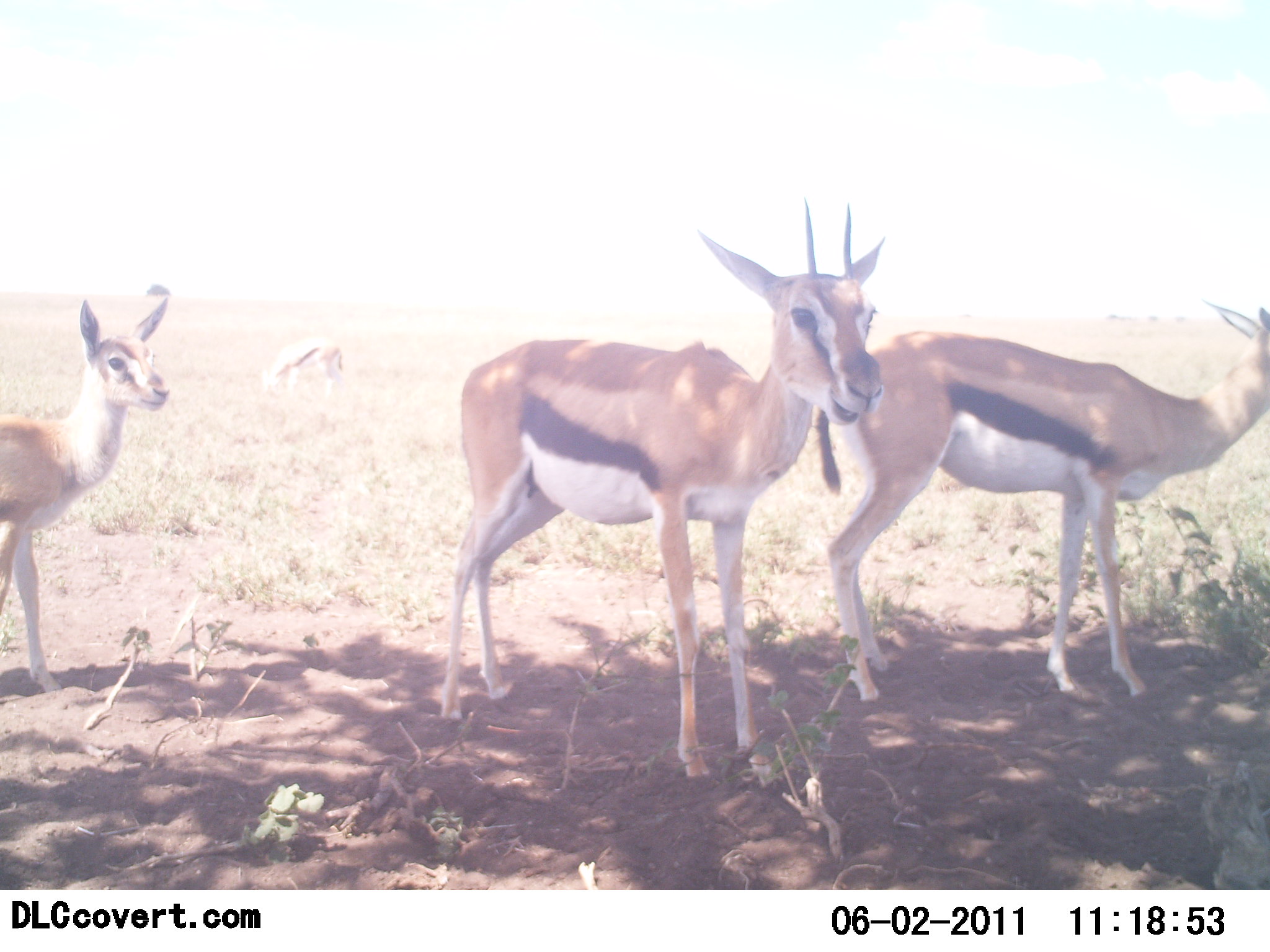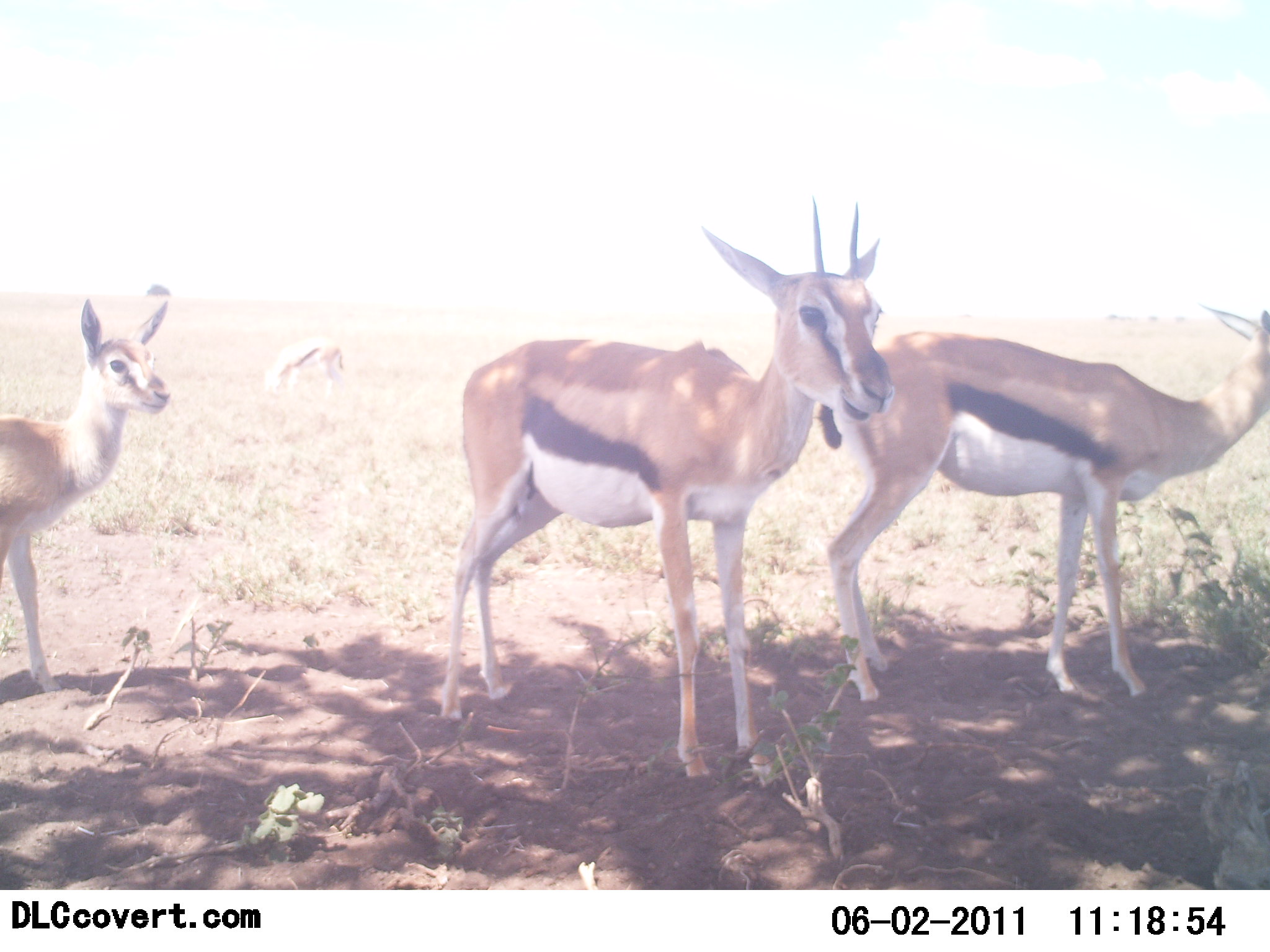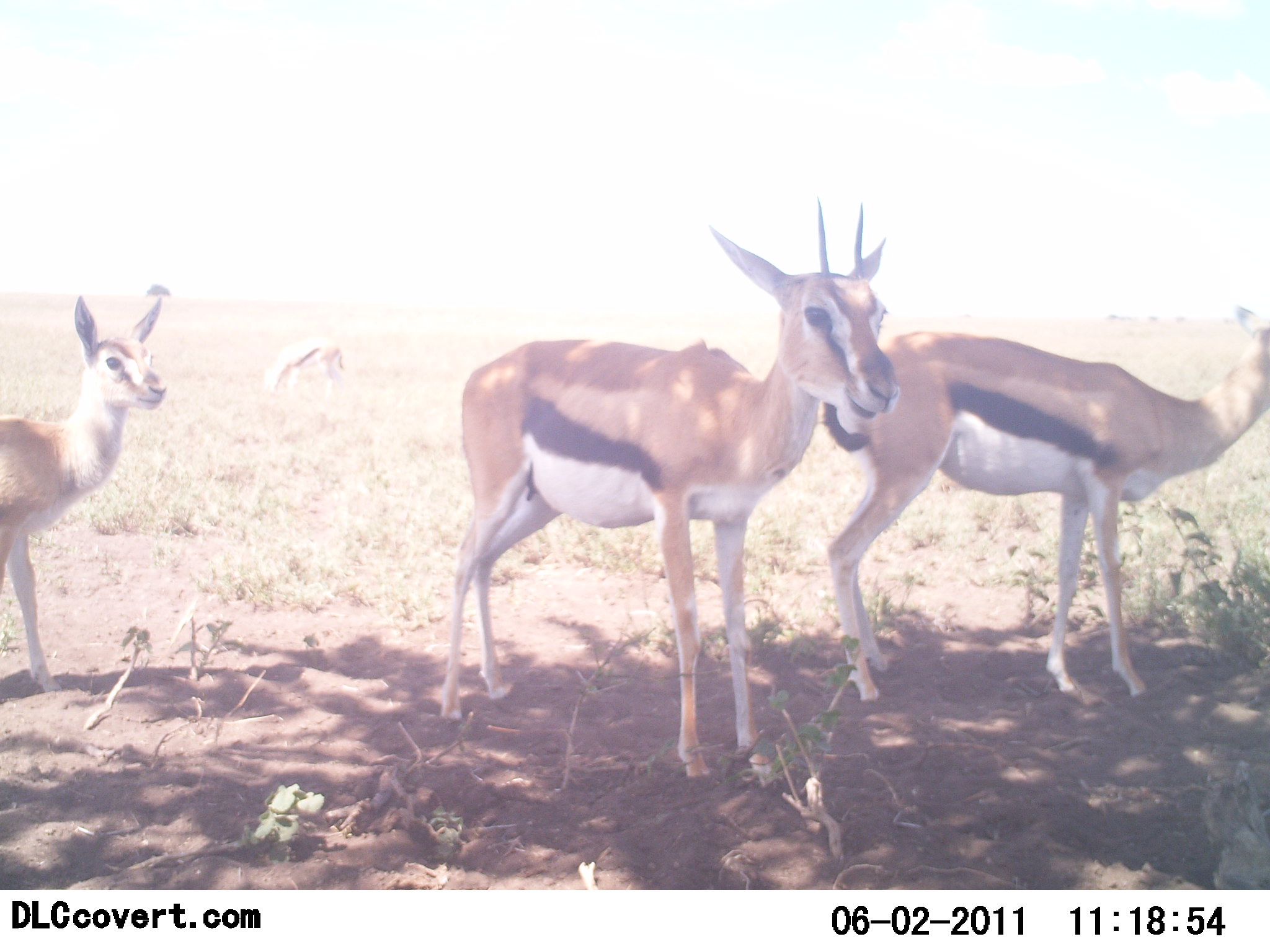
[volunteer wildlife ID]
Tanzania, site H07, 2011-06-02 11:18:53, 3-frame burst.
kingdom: Animalia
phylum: Chordata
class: Mammalia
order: Artiodactyla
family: Bovidae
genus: Eudorcas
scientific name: Eudorcas thomsonii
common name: thomson's gazelle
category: gazellethomsons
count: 4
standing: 92%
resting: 0%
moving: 8%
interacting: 0%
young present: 17%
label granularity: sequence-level